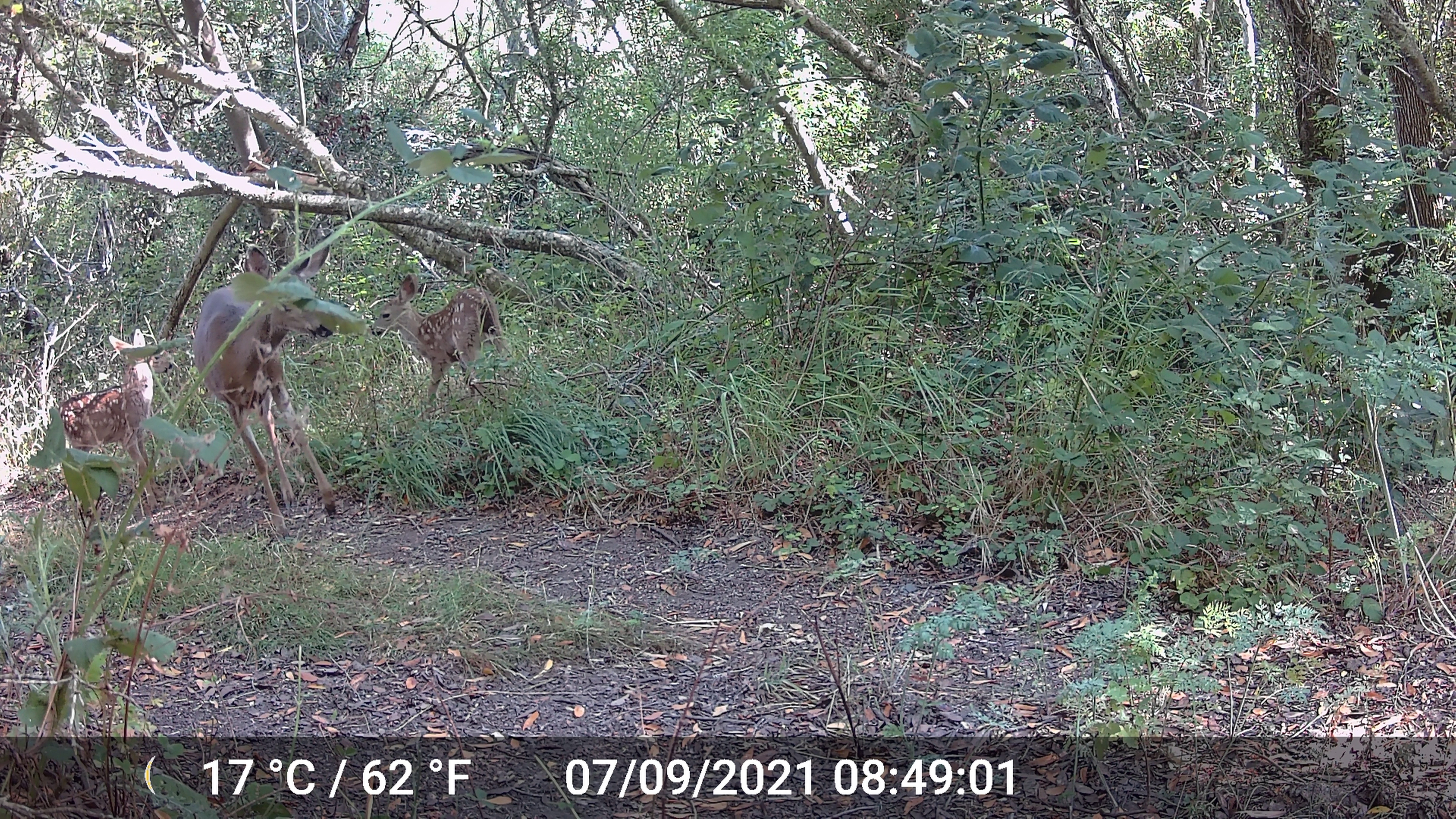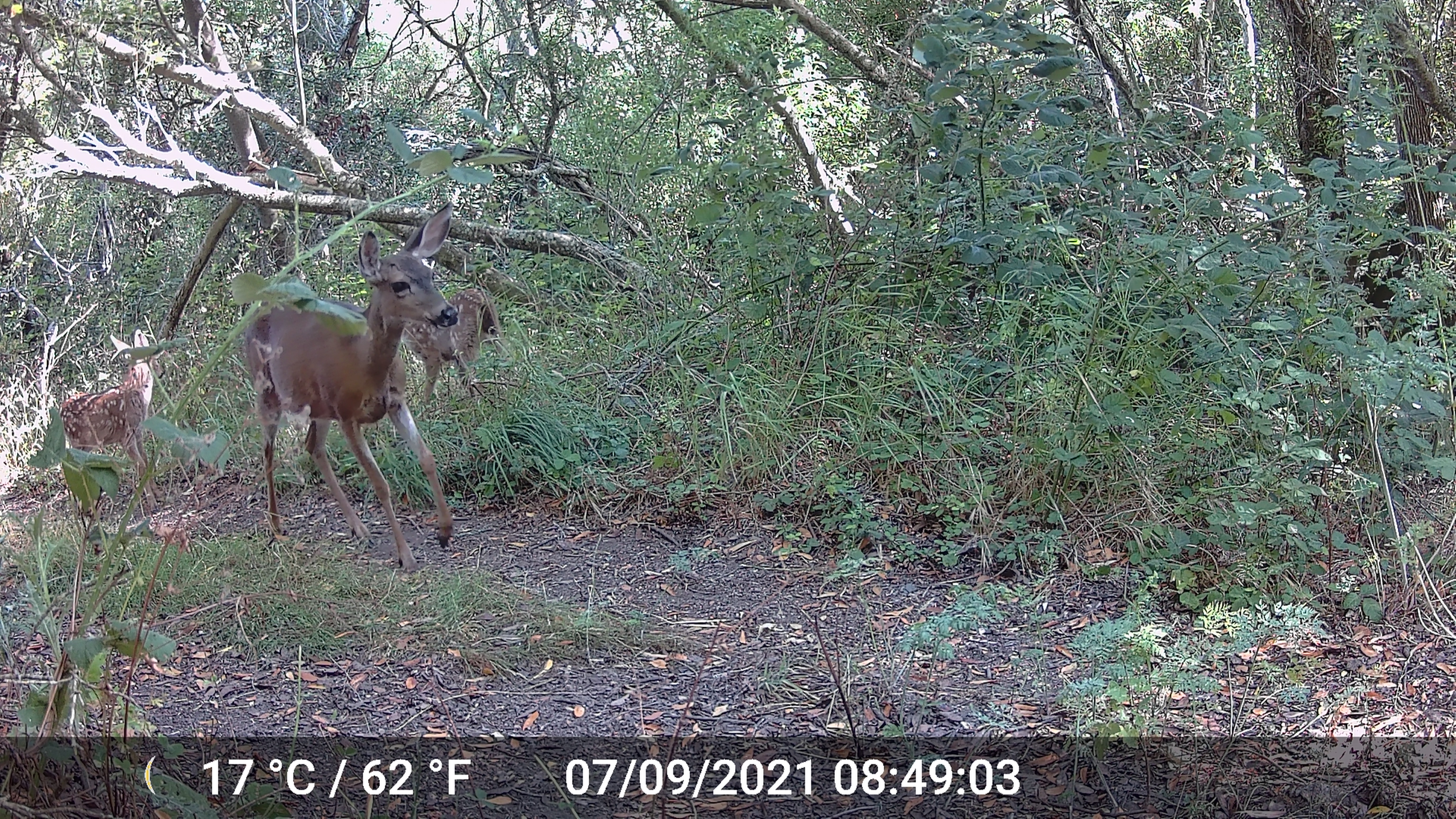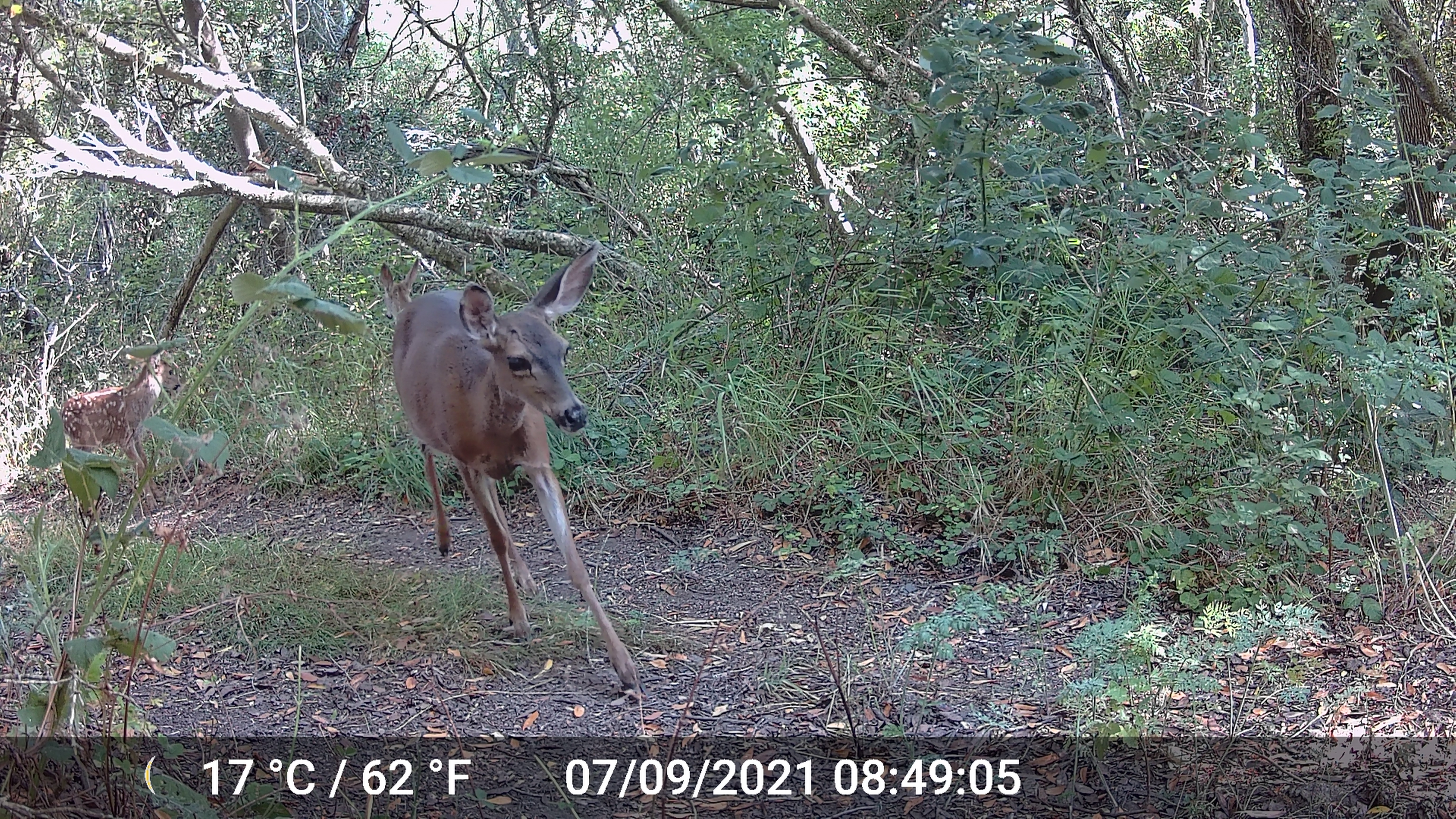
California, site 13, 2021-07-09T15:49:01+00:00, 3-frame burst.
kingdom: Animalia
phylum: Chordata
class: Mammalia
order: Artiodactyla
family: Cervidae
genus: Odocoileus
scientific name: Odocoileus hemionus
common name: mule deer